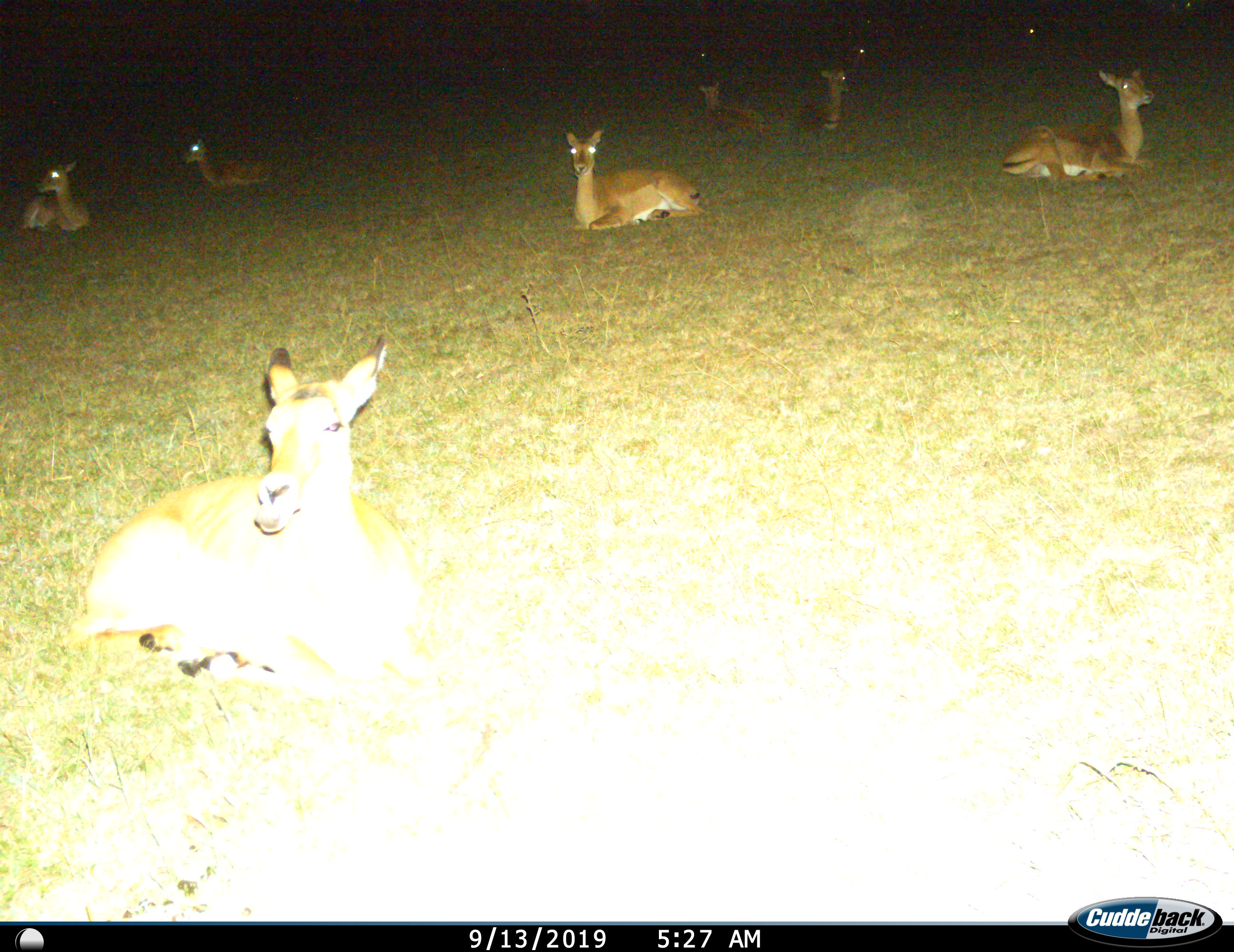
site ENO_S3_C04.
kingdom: Animalia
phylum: Chordata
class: Mammalia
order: Artiodactyla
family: Bovidae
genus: Aepyceros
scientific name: Aepyceros melampus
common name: impala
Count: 10.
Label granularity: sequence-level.